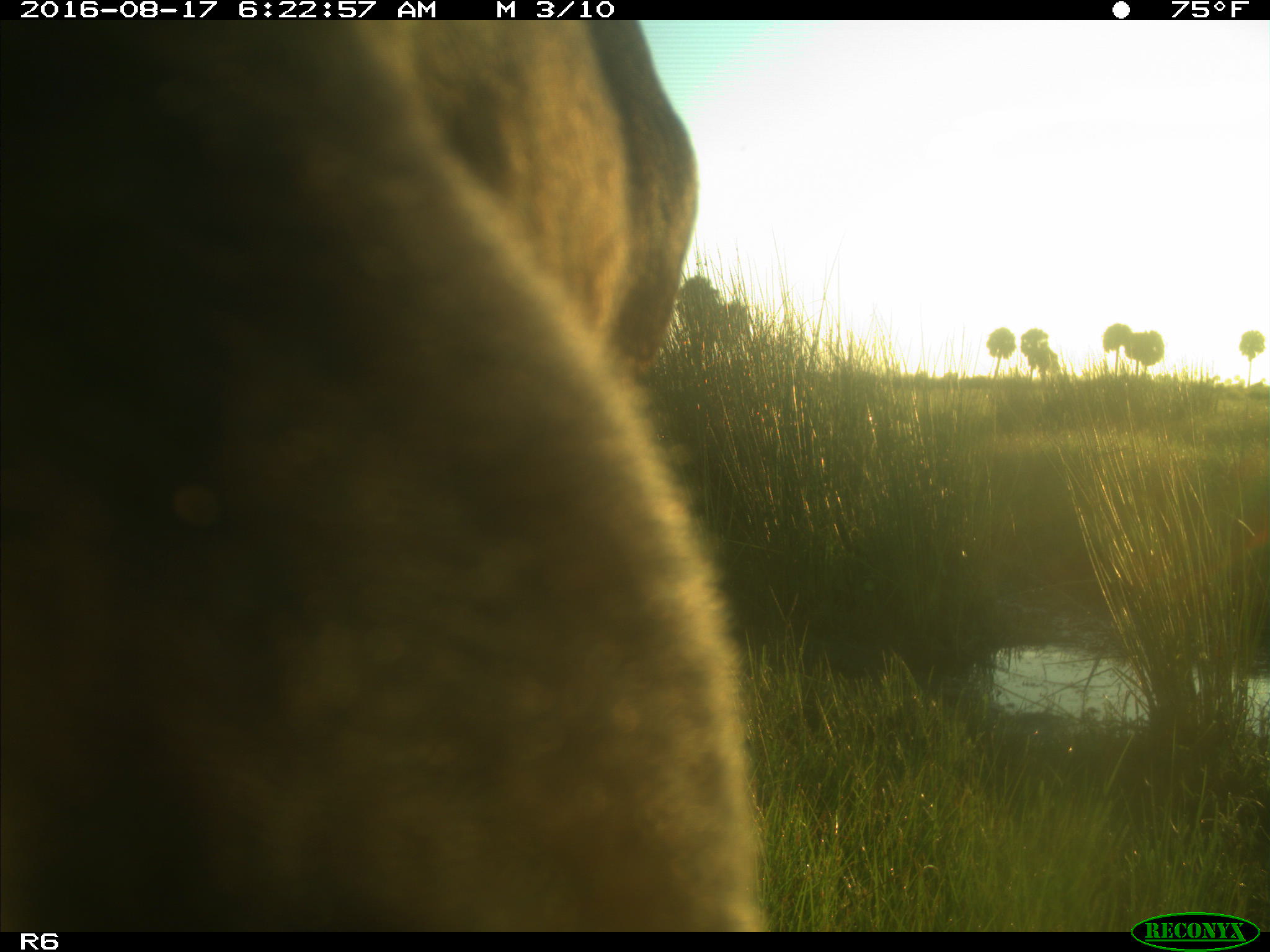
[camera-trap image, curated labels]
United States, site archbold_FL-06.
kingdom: Animalia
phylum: Chordata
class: Mammalia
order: Artiodactyla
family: Bovidae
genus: Bos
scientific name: Bos taurus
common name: domestic cow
Bos taurus (domestic cow).